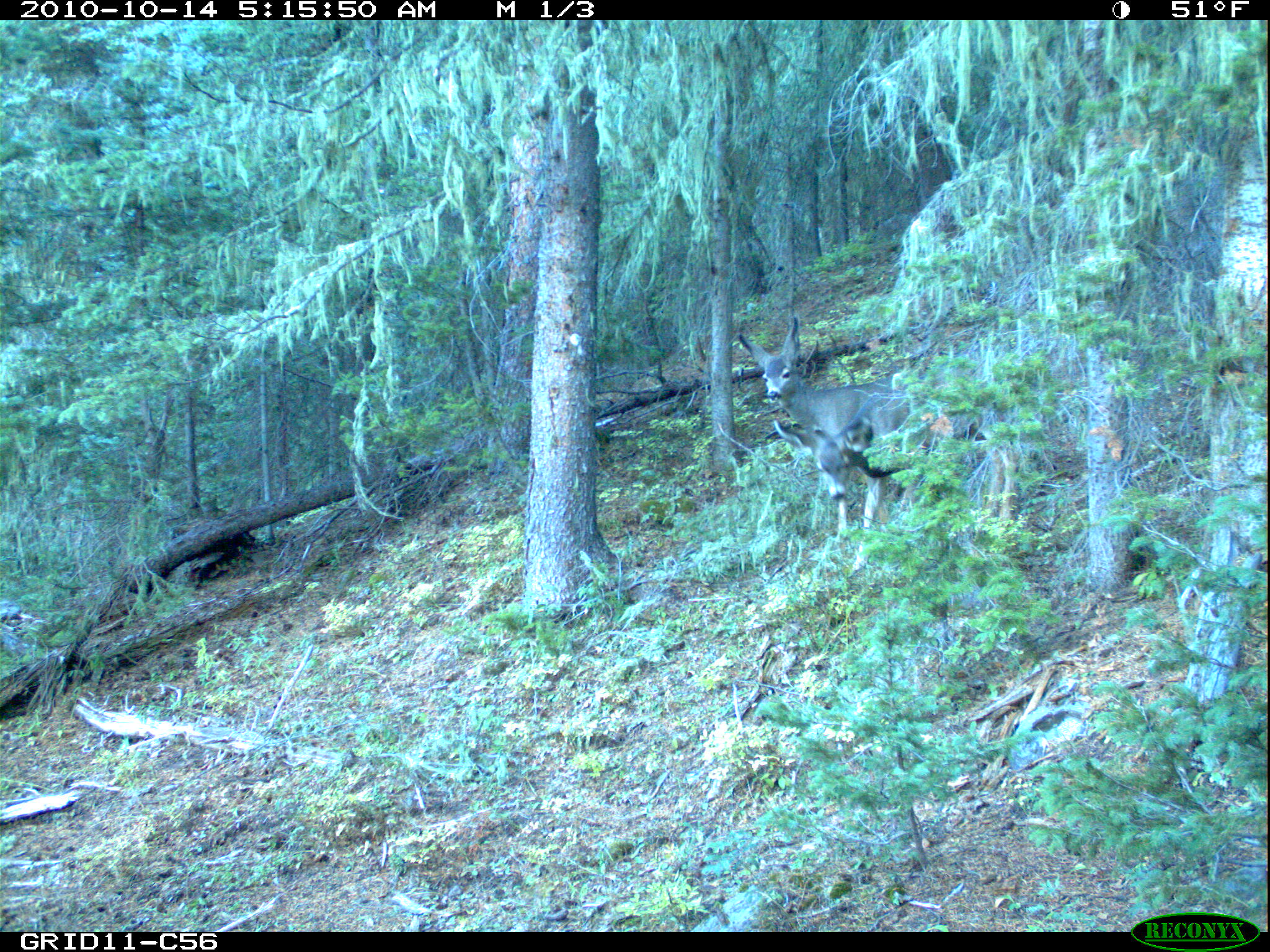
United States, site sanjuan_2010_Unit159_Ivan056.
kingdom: Animalia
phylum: Chordata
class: Mammalia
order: Artiodactyla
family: Cervidae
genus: Odocoileus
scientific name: Odocoileus hemionus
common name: mule deer